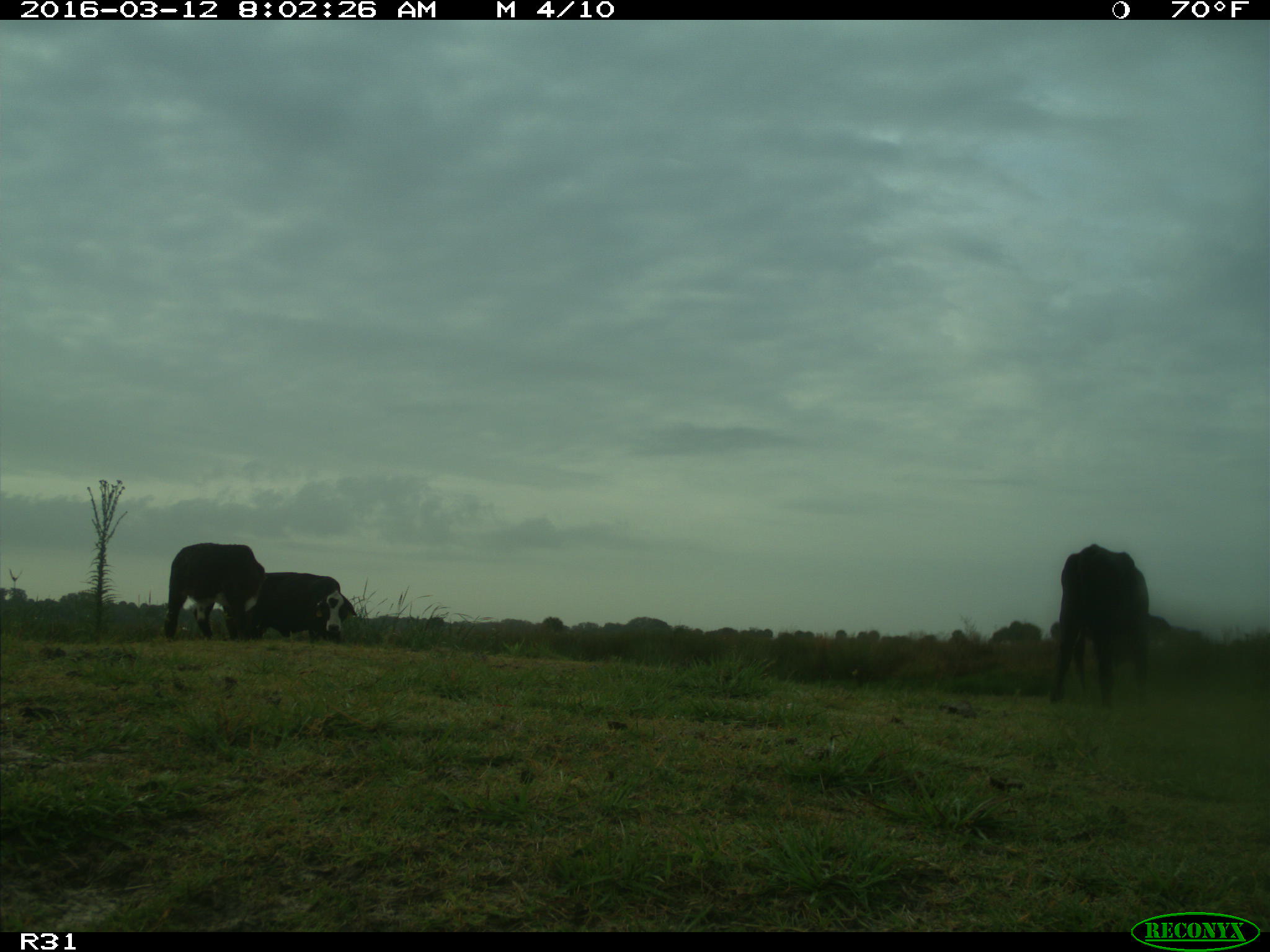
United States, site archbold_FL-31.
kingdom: Animalia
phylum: Chordata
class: Mammalia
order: Artiodactyla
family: Bovidae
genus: Bos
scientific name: Bos taurus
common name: domestic cow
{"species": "Bos taurus (domestic cow)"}